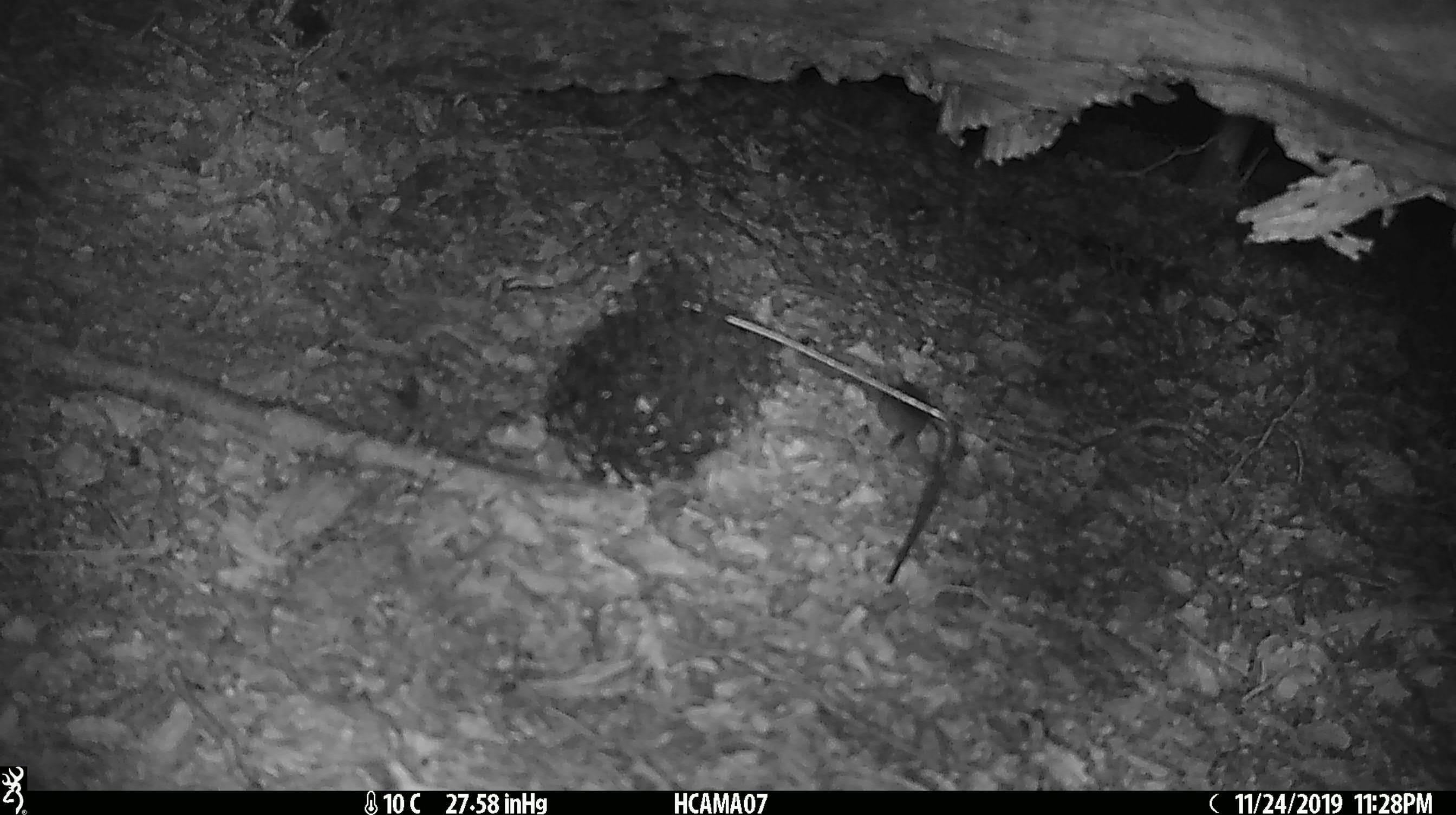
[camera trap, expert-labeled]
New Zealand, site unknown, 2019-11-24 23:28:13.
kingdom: Animalia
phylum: Chordata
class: Mammalia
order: Rodentia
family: Muridae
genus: Mus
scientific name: Mus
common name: mouse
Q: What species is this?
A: Mouse (Mus).